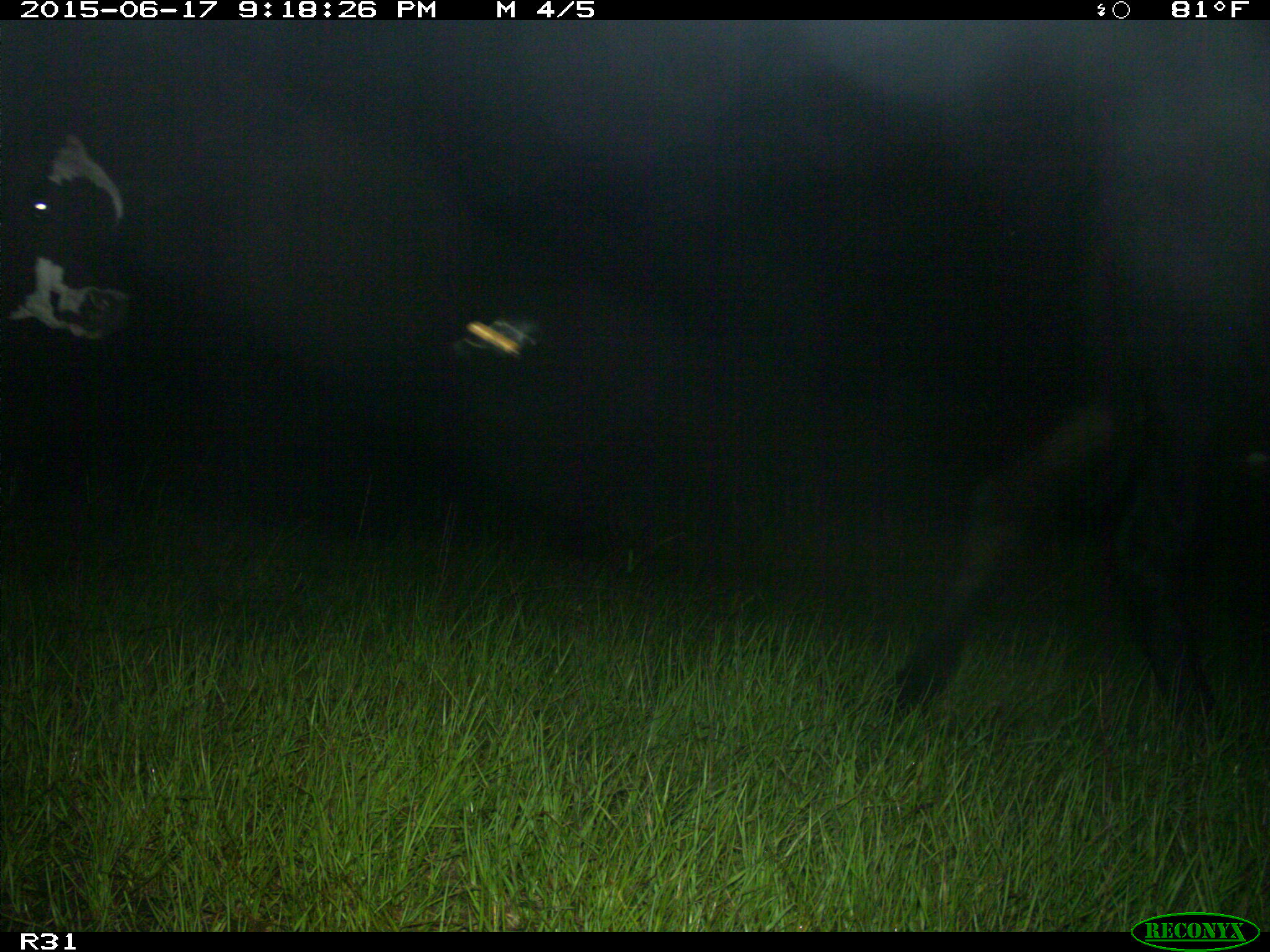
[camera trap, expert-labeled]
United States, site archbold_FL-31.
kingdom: Animalia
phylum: Chordata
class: Mammalia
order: Artiodactyla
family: Bovidae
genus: Bos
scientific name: Bos taurus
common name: domestic cow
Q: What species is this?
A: Bos taurus (domestic cow).